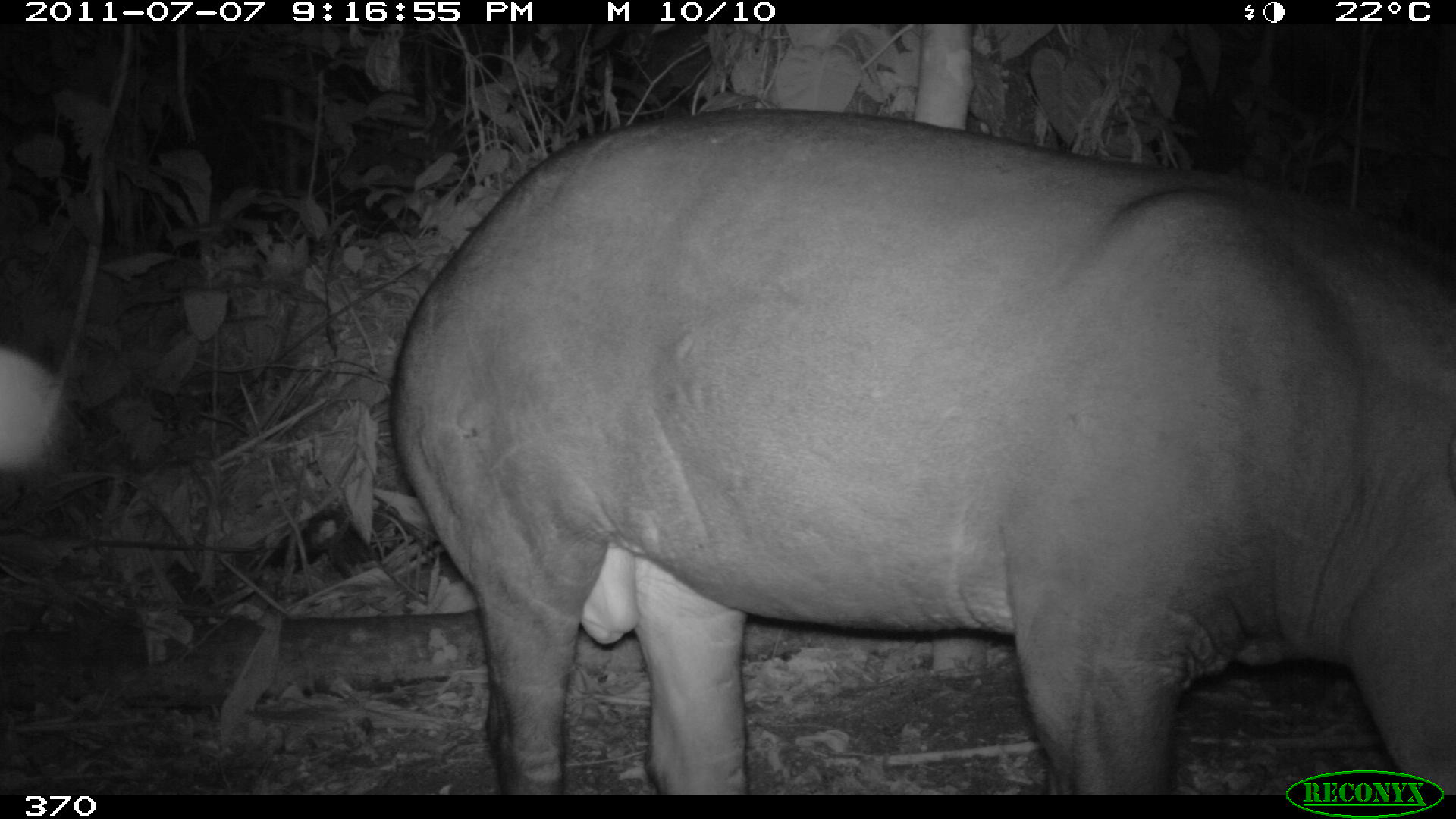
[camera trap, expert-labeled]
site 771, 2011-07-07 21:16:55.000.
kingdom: Animalia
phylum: Chordata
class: Mammalia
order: Perissodactyla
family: Tapiridae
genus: Tapirus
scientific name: Tapirus terrestris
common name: south american tapir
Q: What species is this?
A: Tapirus terrestris (south american tapir).